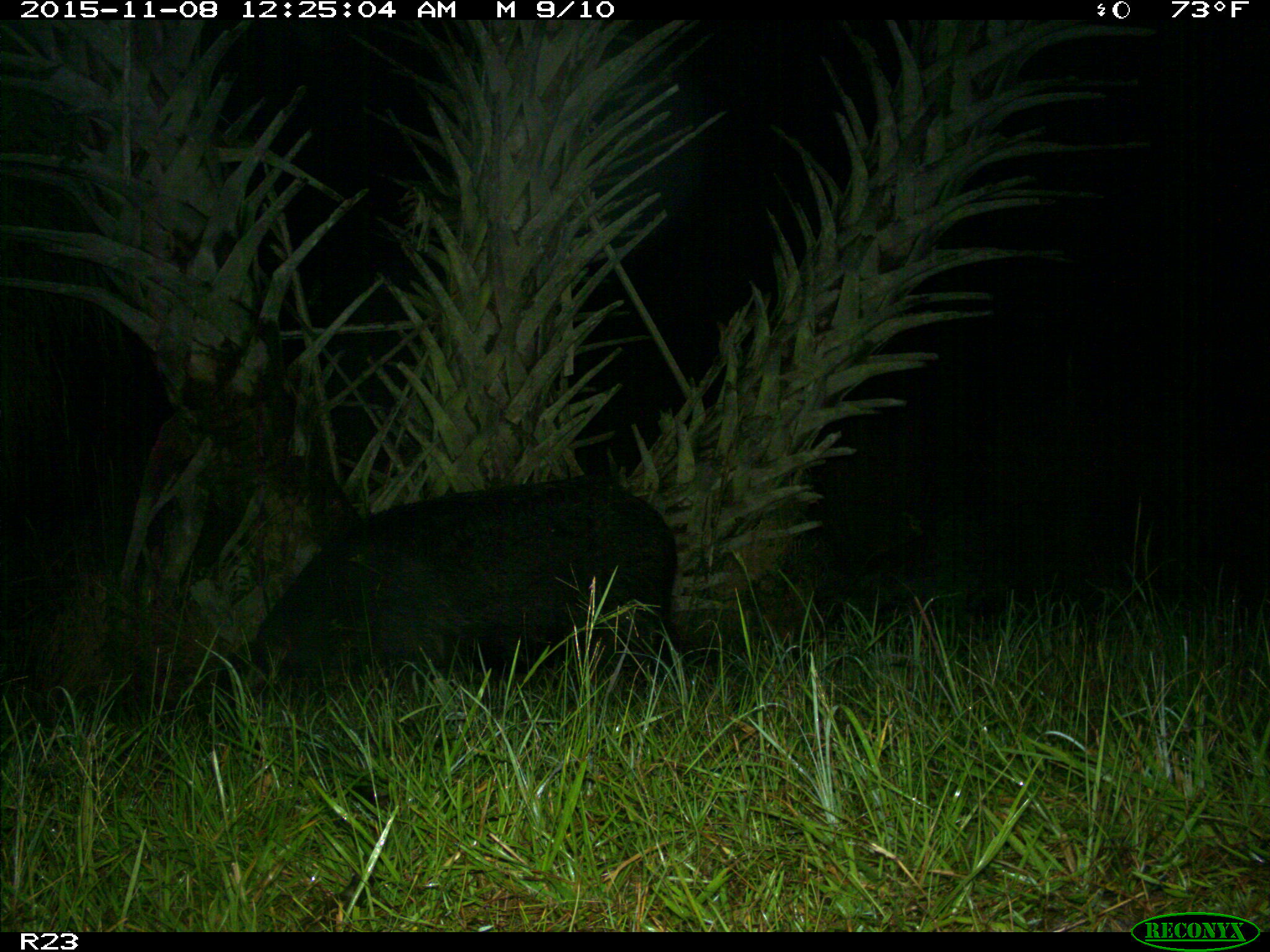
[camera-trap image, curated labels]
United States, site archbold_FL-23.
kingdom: Animalia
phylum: Chordata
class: Mammalia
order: Artiodactyla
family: Suidae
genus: Sus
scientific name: Sus scrofa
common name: wild boar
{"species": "Sus scrofa (wild boar)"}